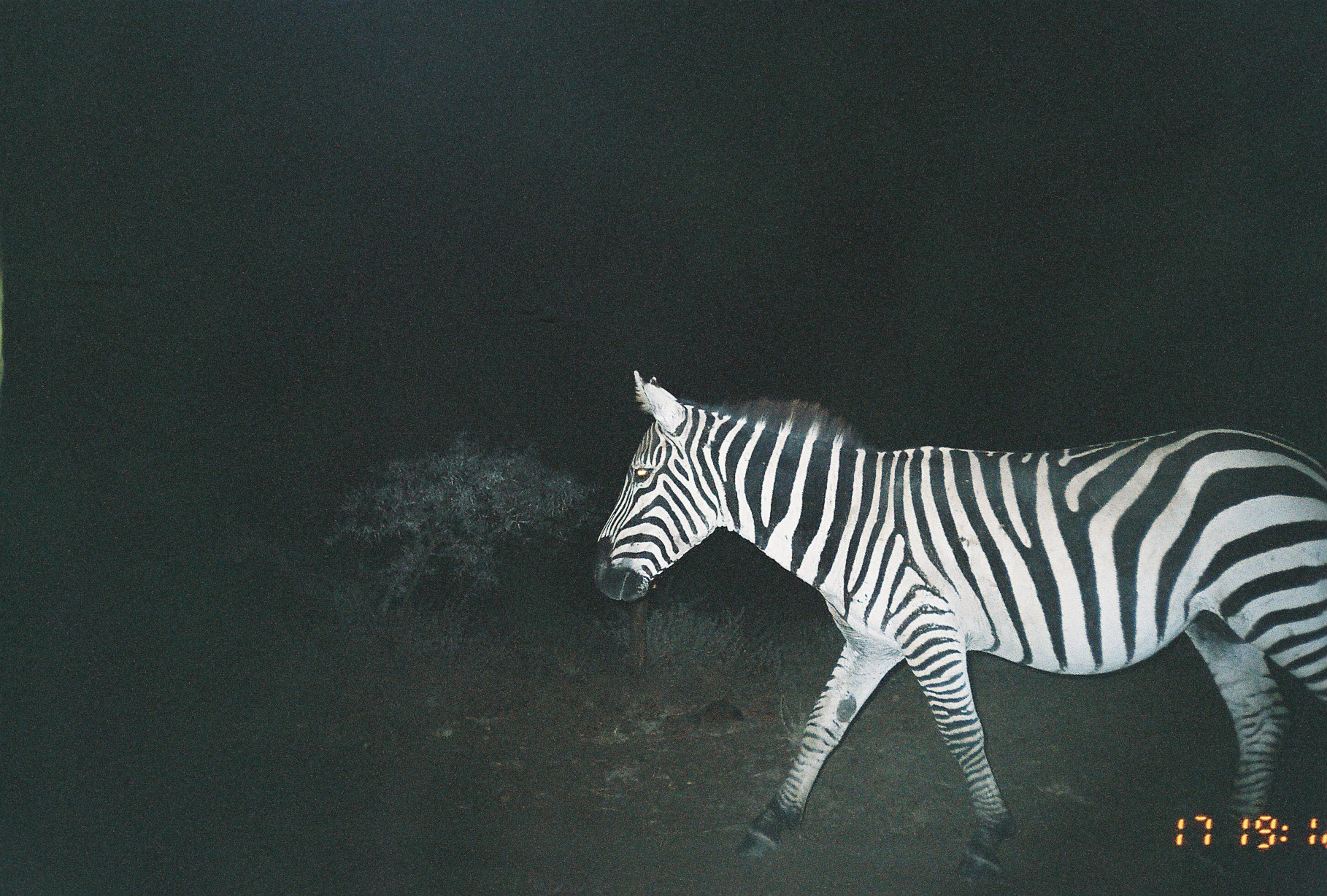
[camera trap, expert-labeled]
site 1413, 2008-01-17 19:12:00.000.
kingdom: Animalia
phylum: Chordata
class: Mammalia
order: Perissodactyla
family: Equidae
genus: Equus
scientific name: Equus quagga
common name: plains zebra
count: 1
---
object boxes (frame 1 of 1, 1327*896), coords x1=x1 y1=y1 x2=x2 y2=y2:
equus quagga: x1=592 y1=368 x2=1323 y2=879